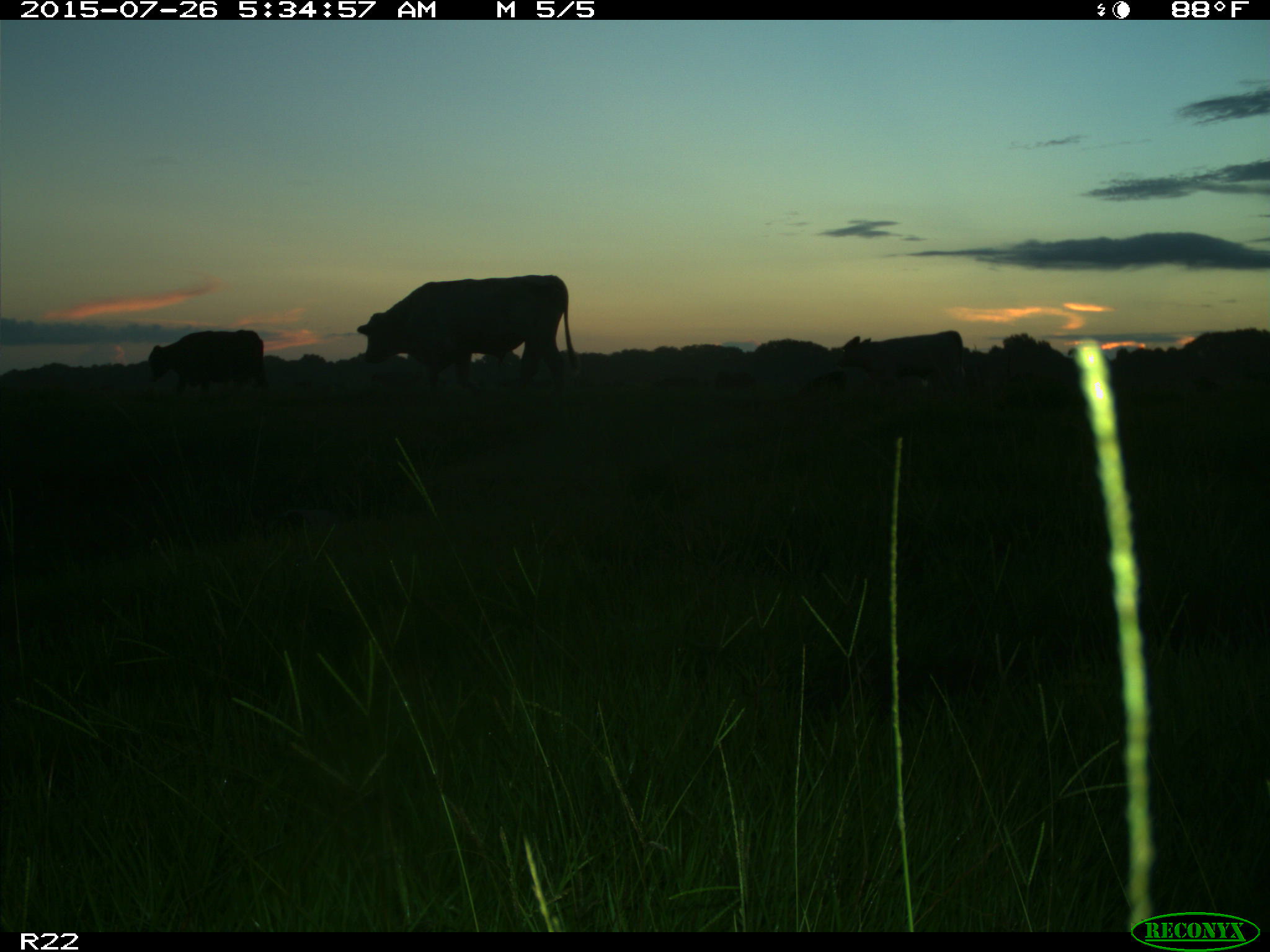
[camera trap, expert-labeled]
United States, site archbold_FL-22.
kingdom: Animalia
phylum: Chordata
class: Mammalia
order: Artiodactyla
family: Bovidae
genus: Bos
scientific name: Bos taurus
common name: domestic cow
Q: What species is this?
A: Bos taurus (domestic cow).